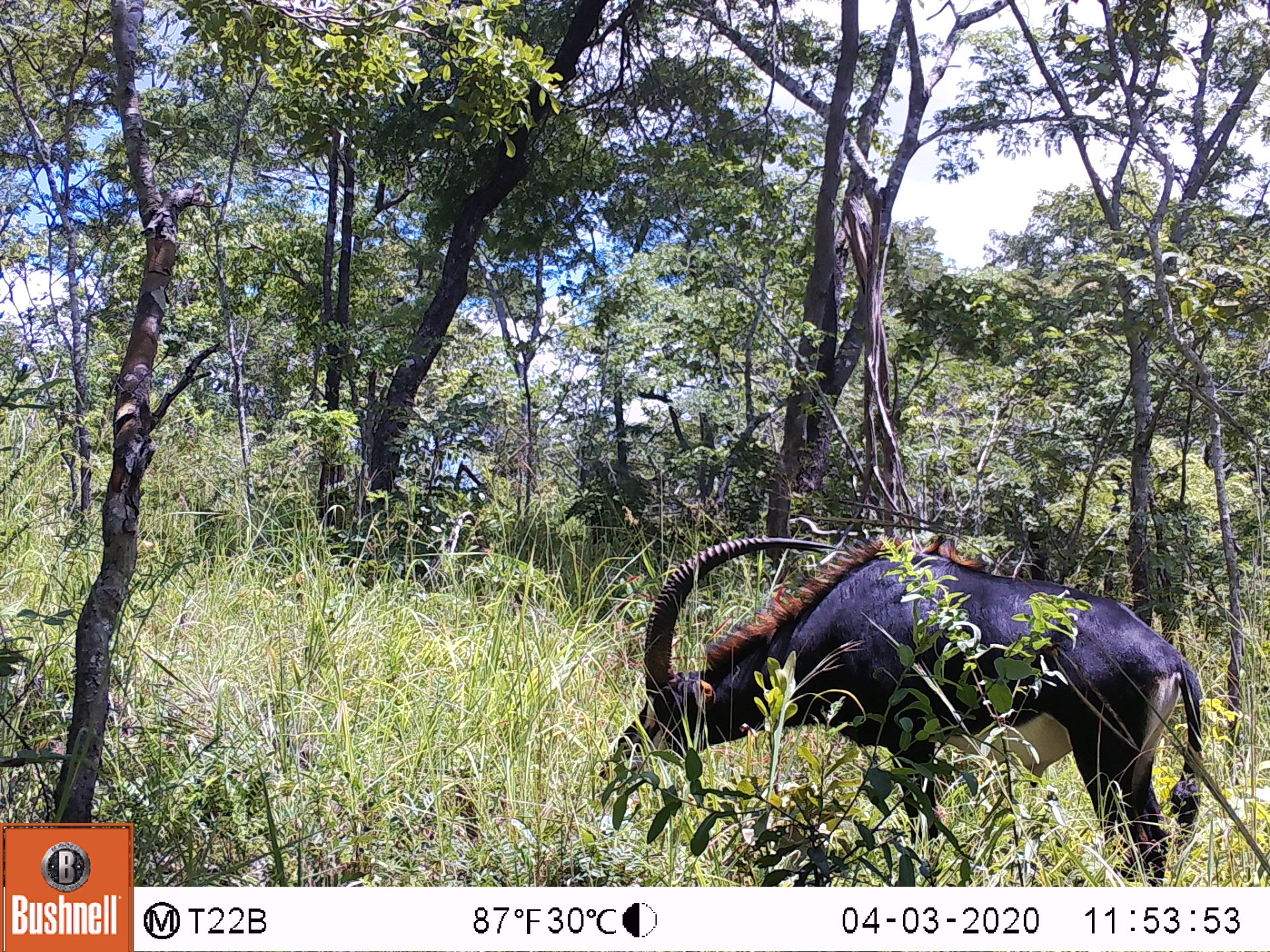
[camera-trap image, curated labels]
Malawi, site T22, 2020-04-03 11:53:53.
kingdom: Animalia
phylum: Chordata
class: Mammalia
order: Artiodactyla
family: Bovidae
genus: Hippotragus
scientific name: Hippotragus niger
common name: sable antelope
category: sable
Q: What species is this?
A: Sable (sable antelope) (Hippotragus niger).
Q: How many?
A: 1.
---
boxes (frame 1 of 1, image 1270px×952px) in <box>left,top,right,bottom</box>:
sable: <box>600,526,1216,880</box>